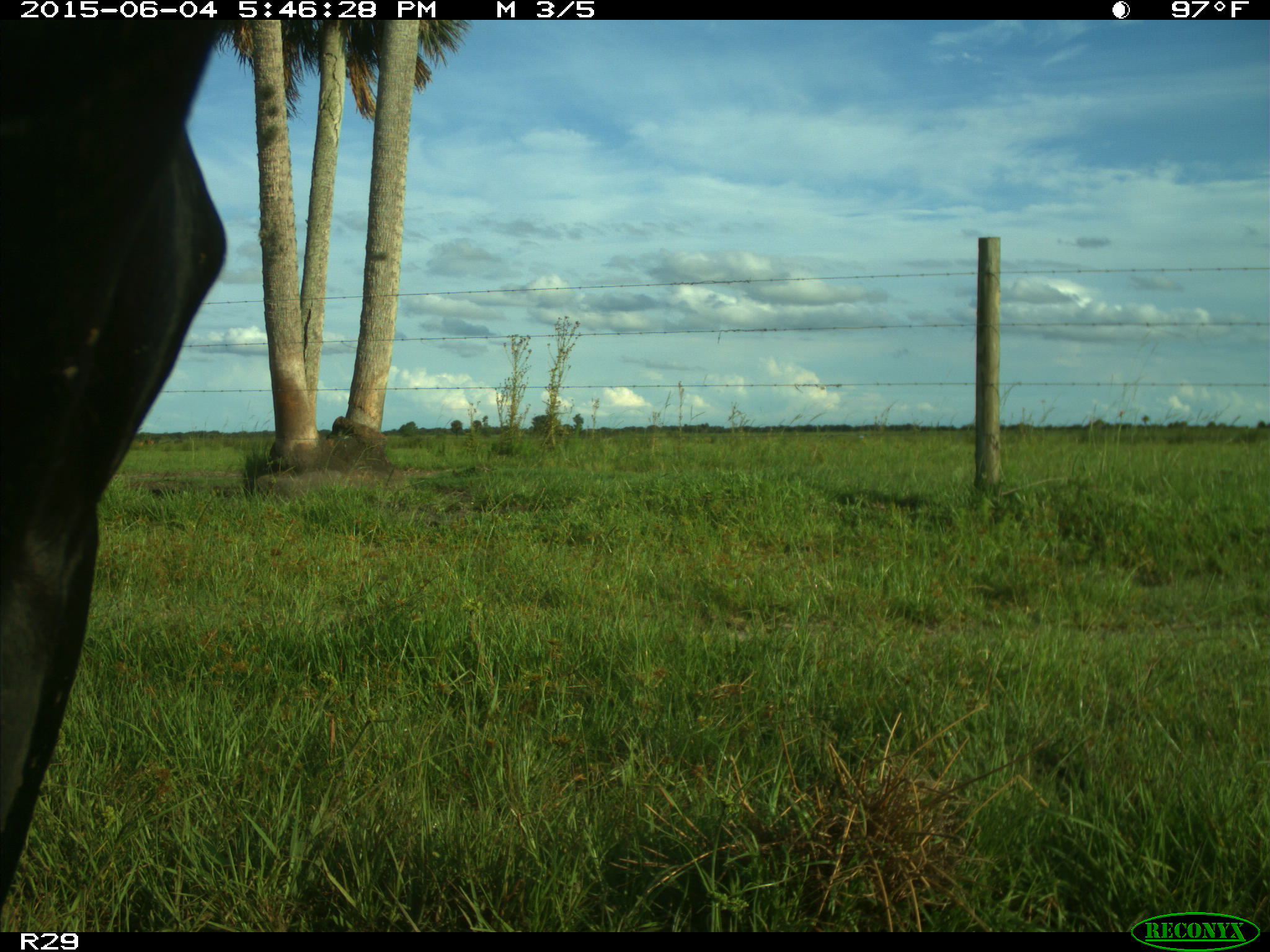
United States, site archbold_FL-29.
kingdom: Animalia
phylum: Chordata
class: Mammalia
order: Artiodactyla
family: Bovidae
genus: Bos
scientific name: Bos taurus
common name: domestic cow